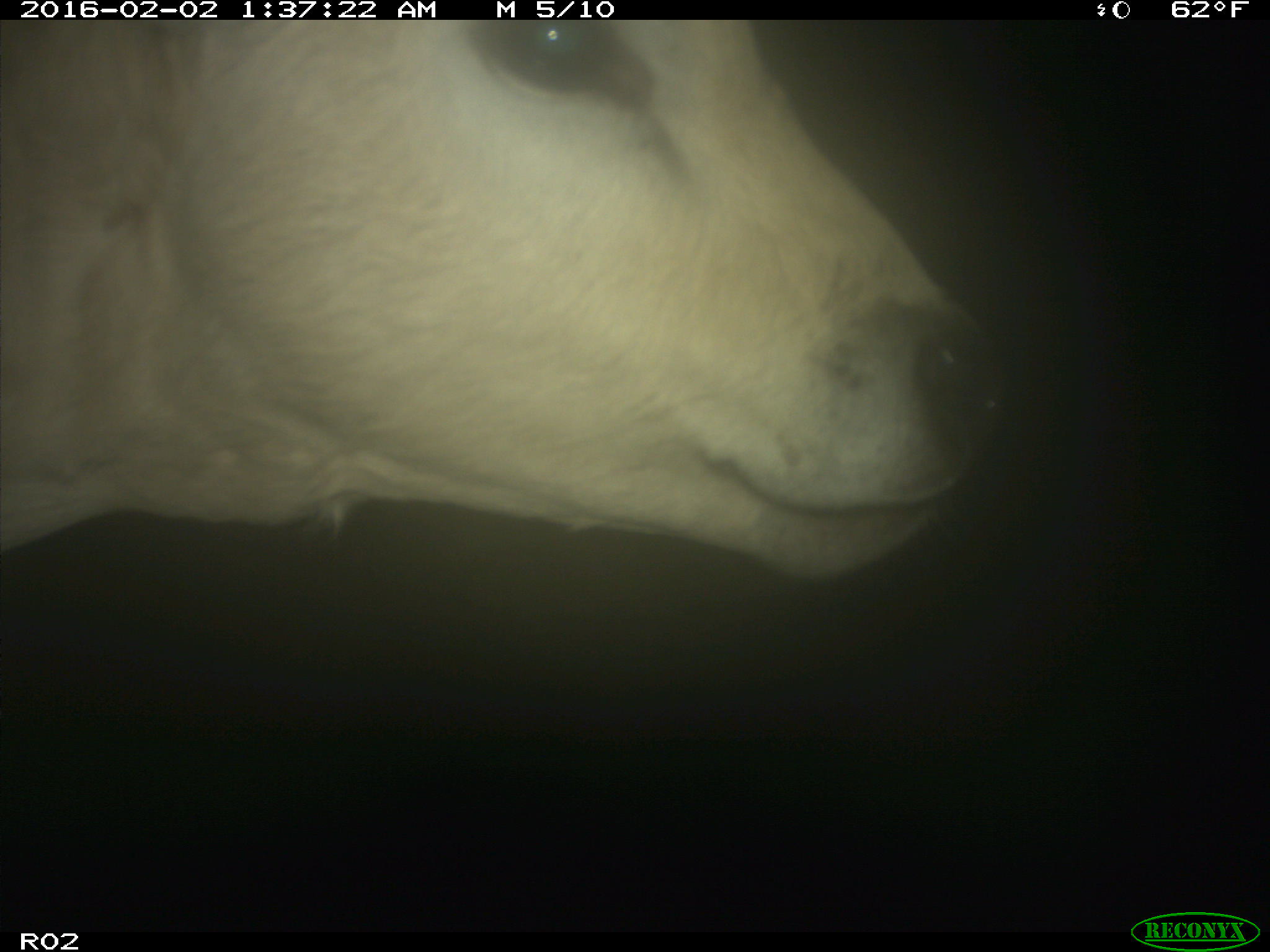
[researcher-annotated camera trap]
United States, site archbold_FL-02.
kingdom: Animalia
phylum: Chordata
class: Mammalia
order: Artiodactyla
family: Bovidae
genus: Bos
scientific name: Bos taurus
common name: domestic cow